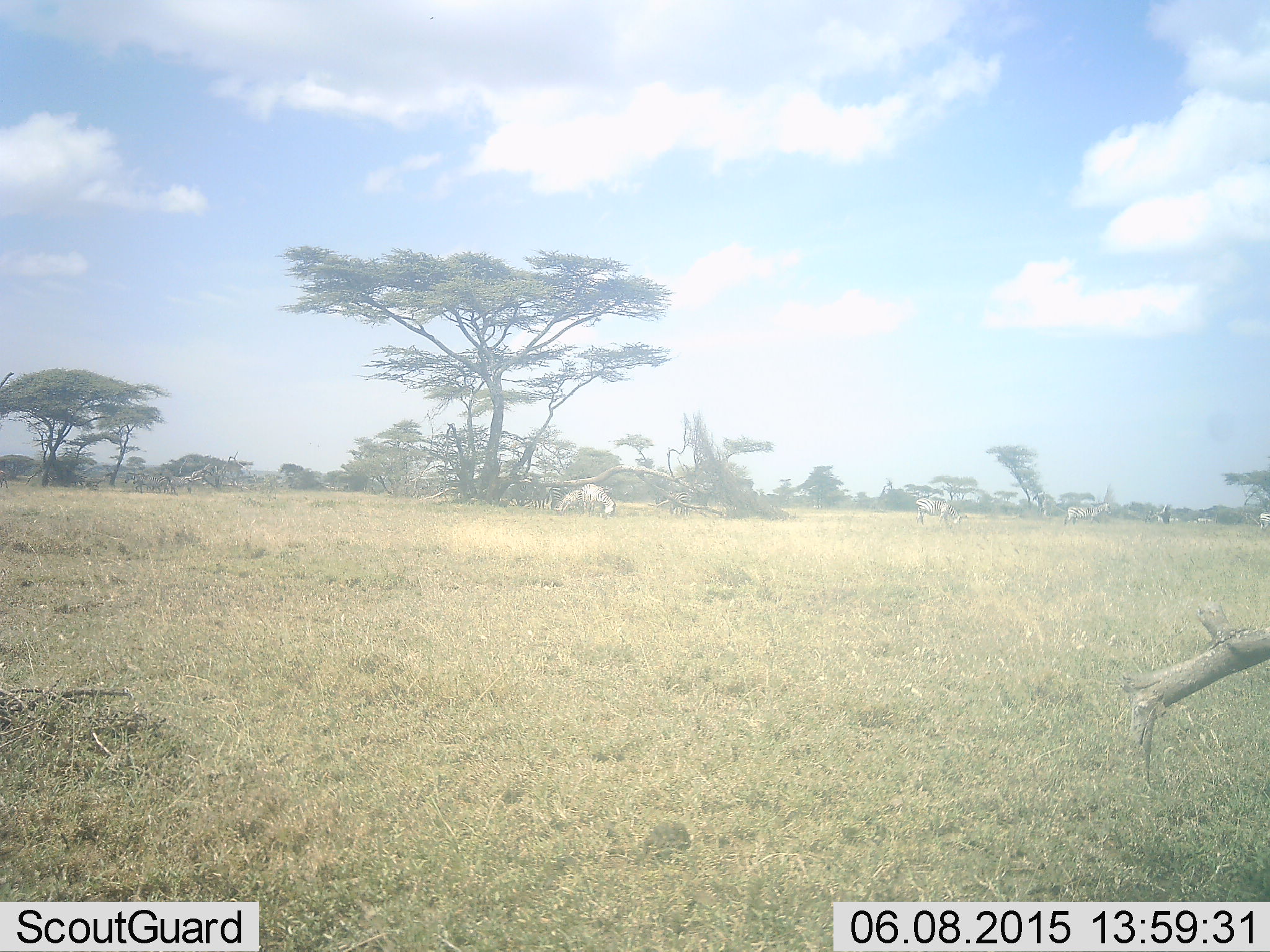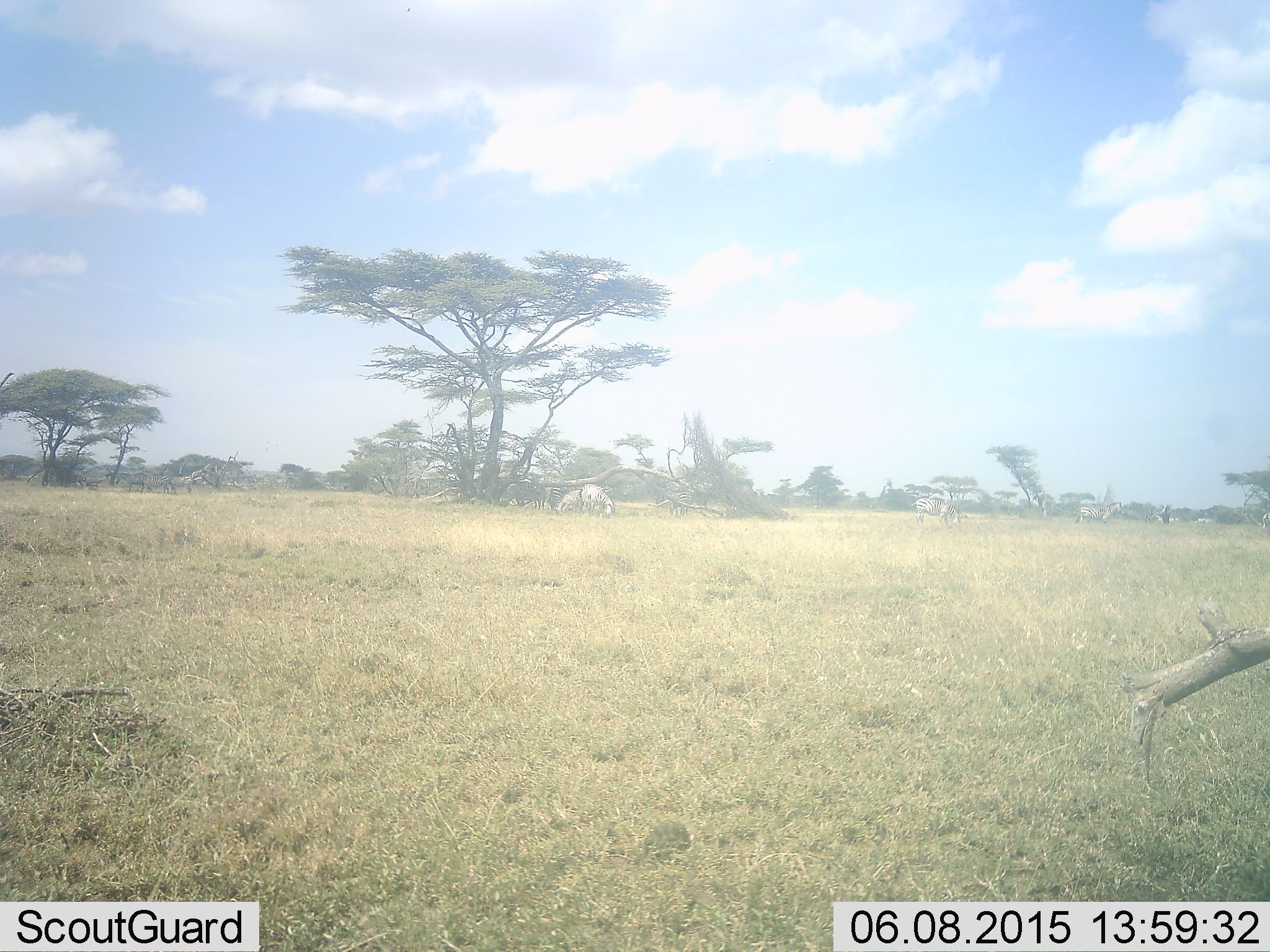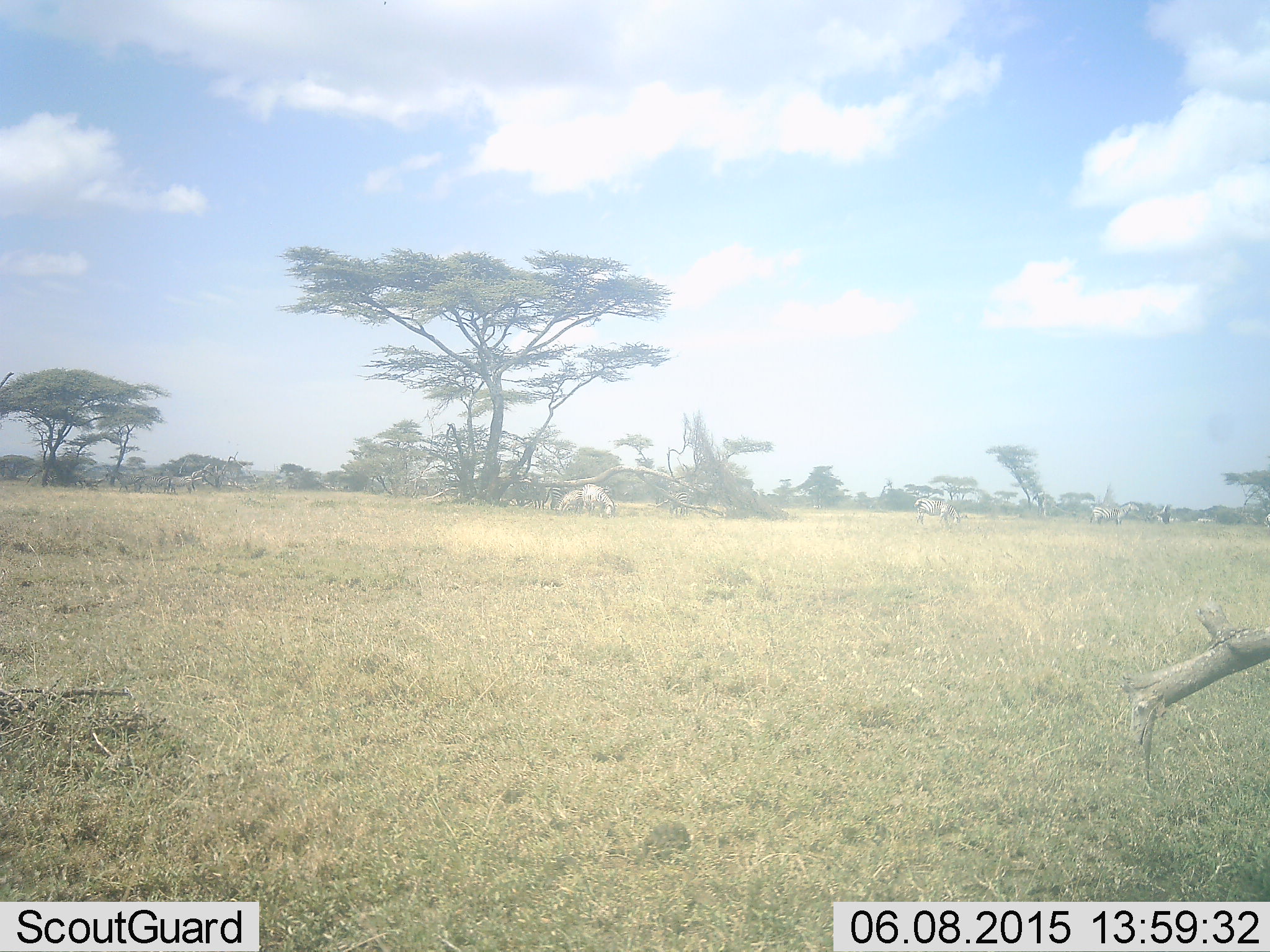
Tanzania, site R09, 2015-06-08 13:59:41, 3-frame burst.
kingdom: Animalia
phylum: Chordata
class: Mammalia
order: Perissodactyla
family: Equidae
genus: Equus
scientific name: Equus quagga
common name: plains zebra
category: zebra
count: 4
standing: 55%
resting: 0%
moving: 45%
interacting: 0%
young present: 0%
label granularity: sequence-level